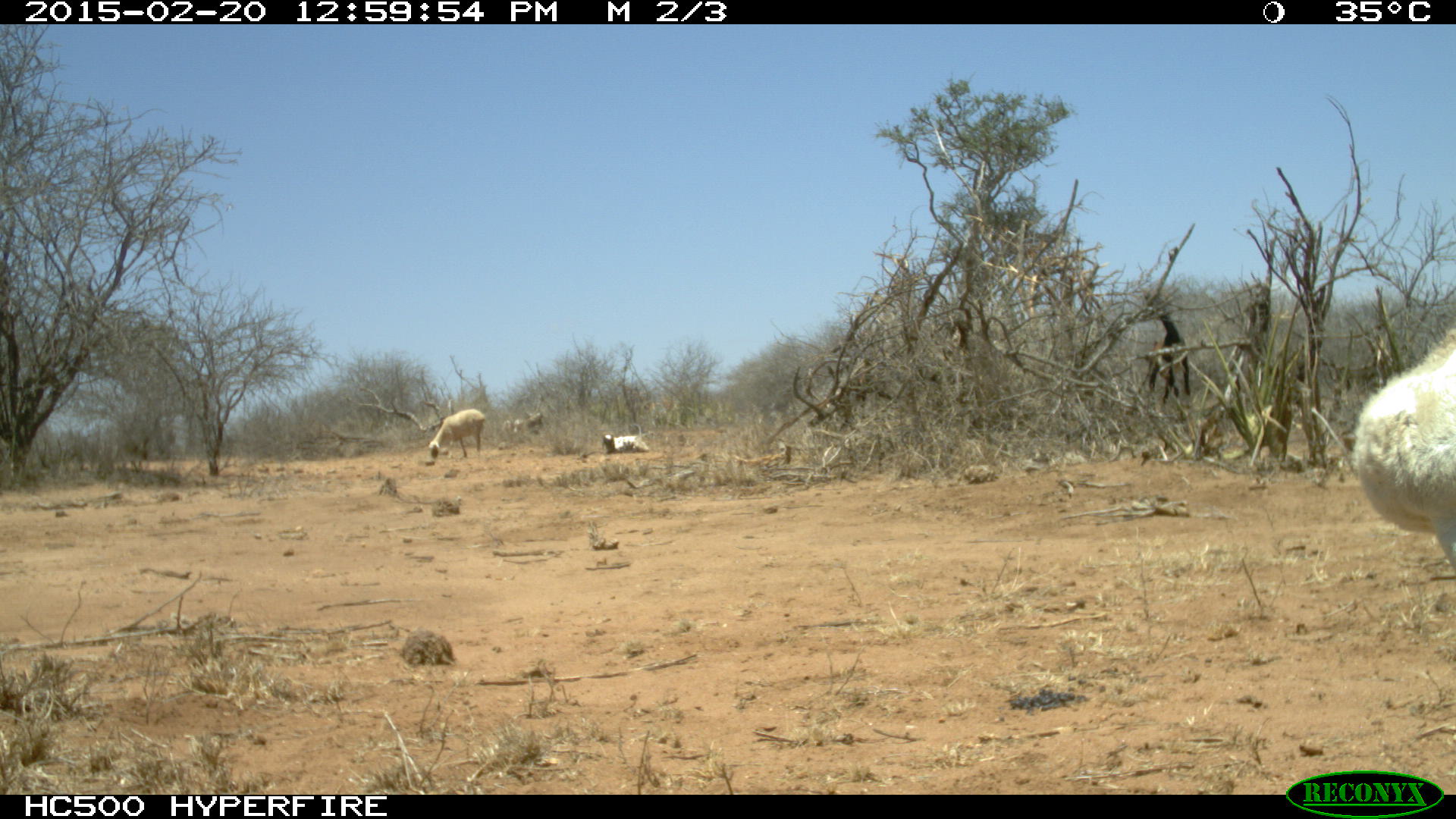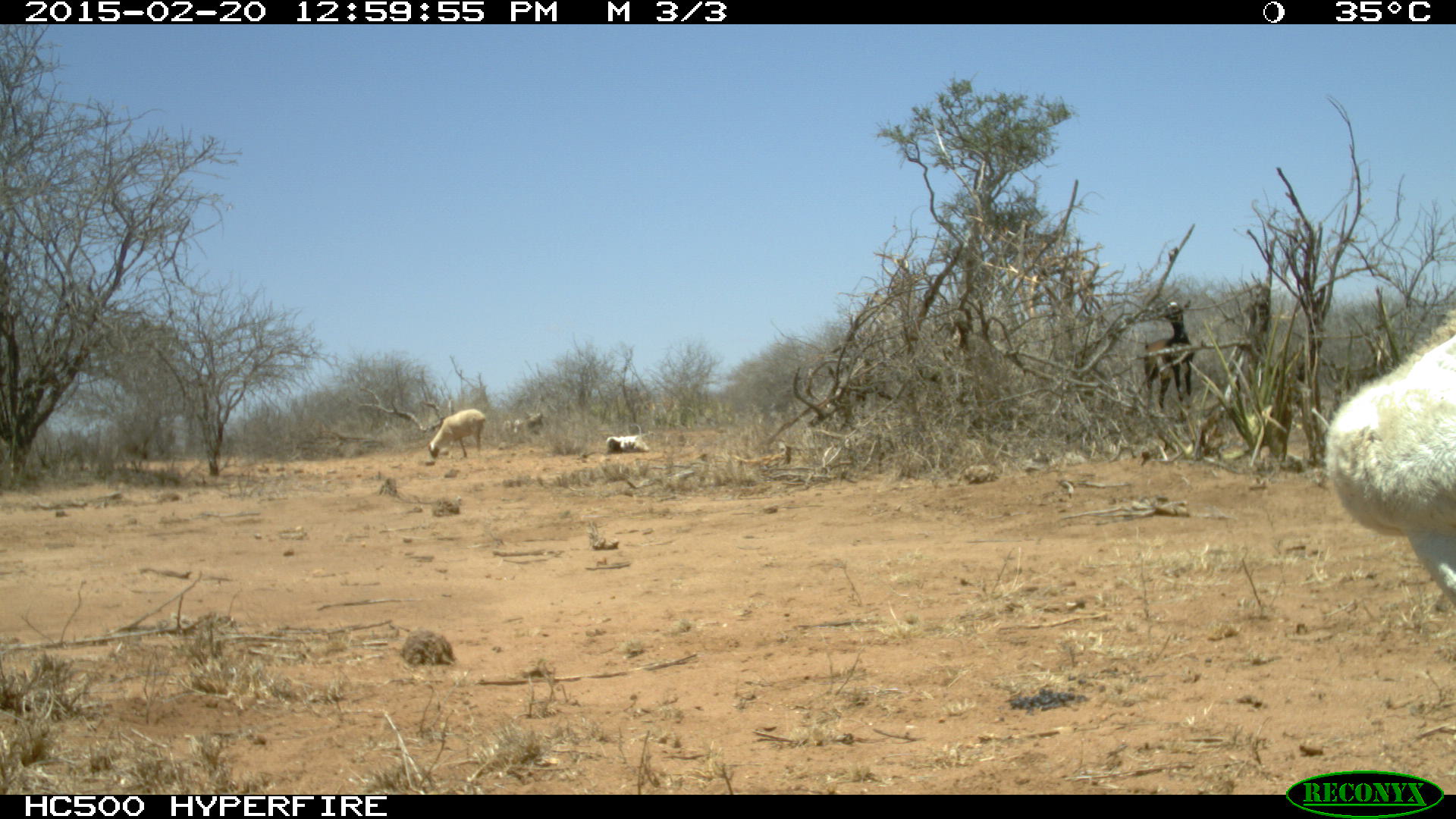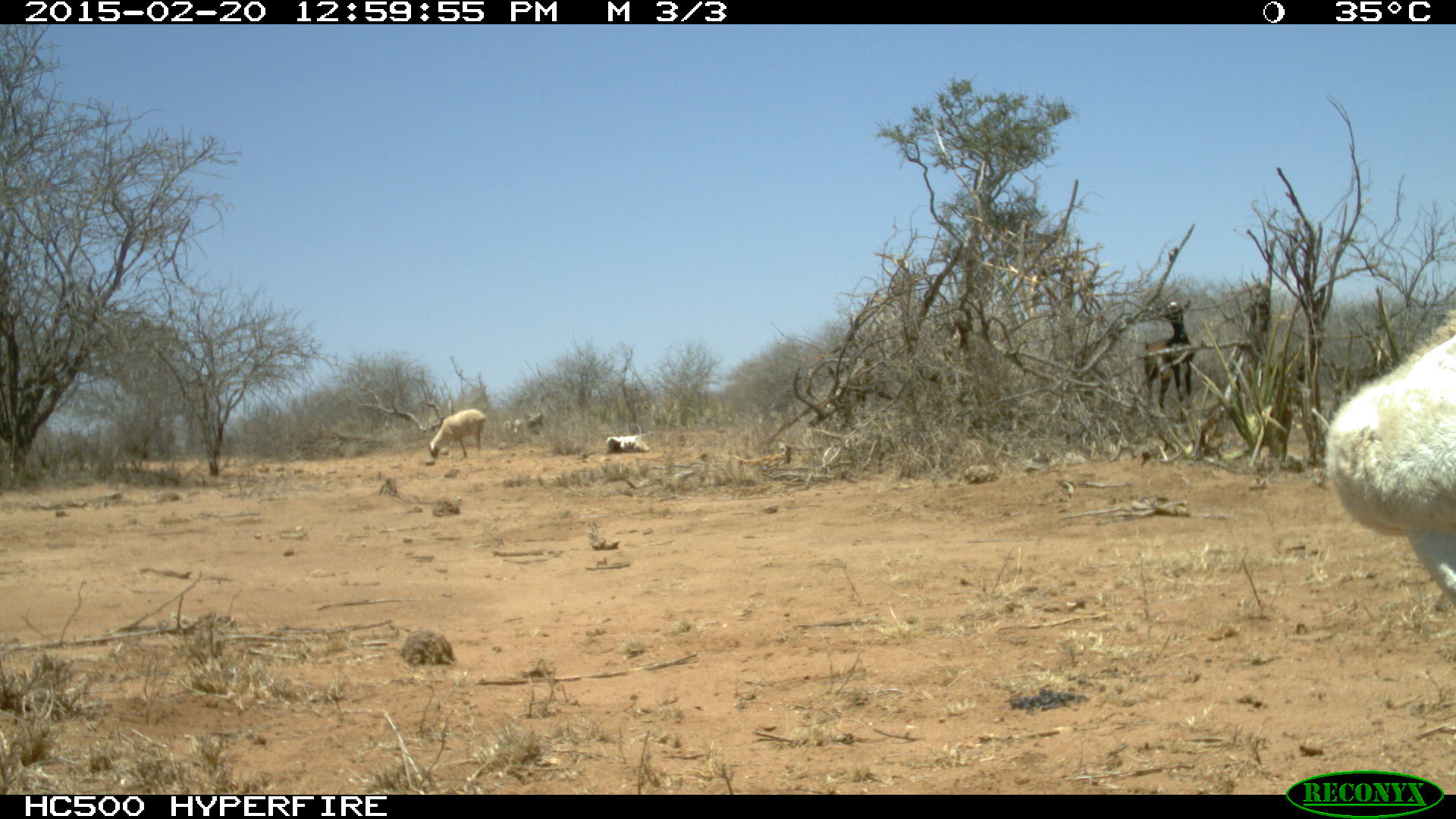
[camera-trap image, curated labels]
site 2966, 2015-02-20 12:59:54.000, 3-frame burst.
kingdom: Animalia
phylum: Chordata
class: Mammalia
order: Artiodactyla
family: Bovidae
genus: Capra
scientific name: Capra aegagrus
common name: wild goat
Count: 1.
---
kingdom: Animalia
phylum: Chordata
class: Mammalia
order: Artiodactyla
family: Bovidae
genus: Ovis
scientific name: Ovis aries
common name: domestic sheep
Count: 7.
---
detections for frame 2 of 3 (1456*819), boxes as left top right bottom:
ovis aries: 1326 308 1451 615; 1144 300 1193 410; 427 409 485 458; 607 436 649 452